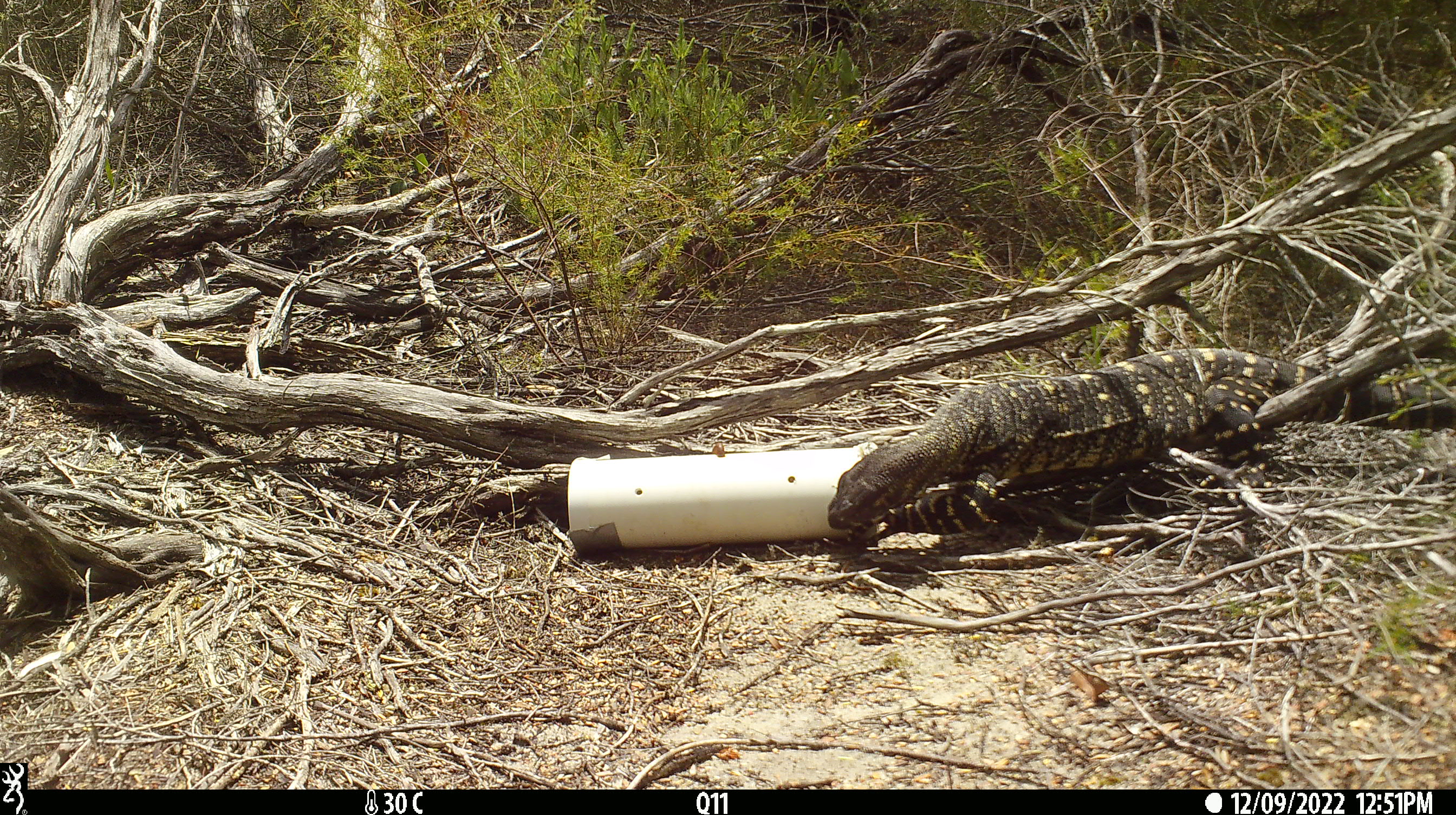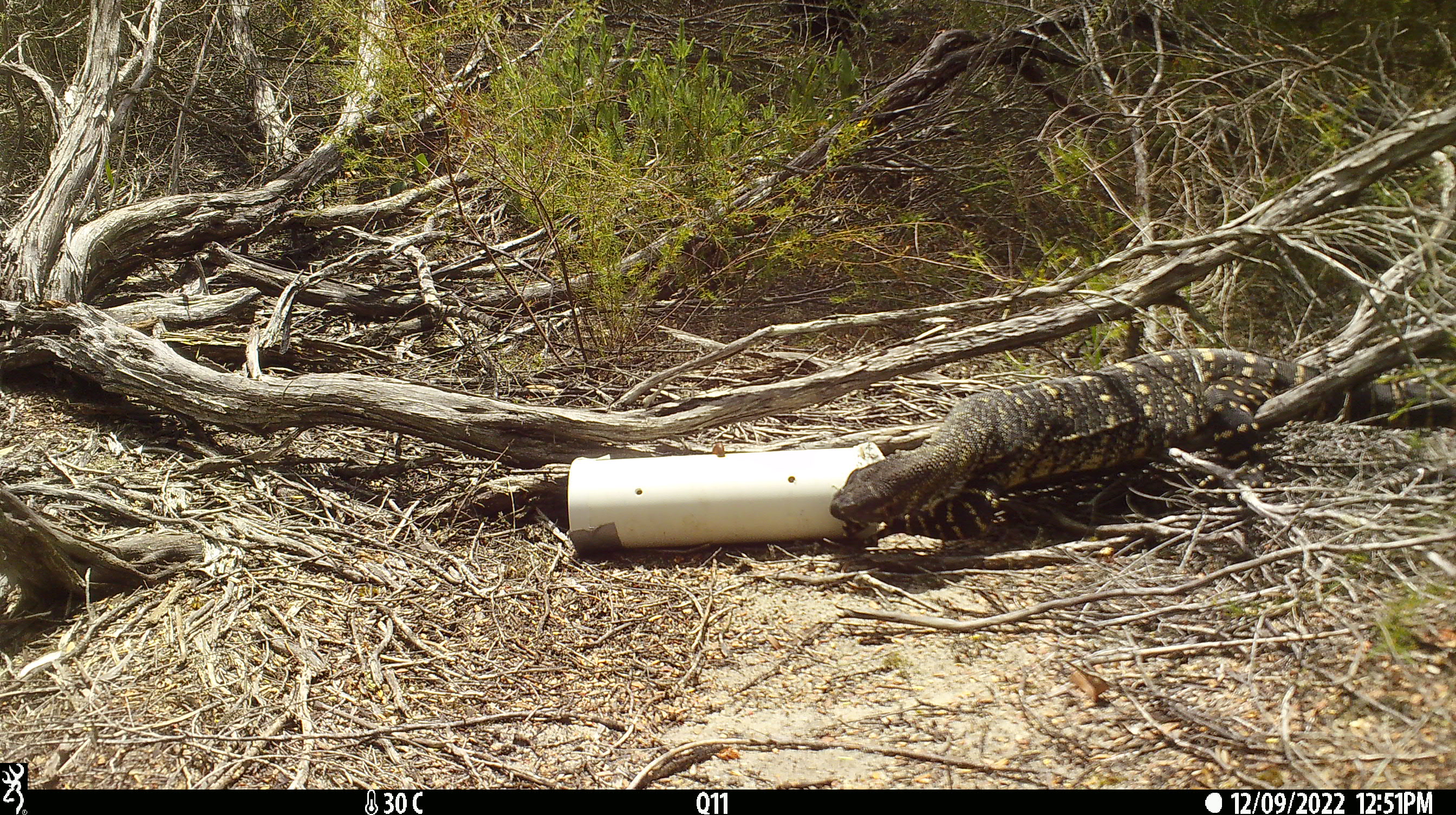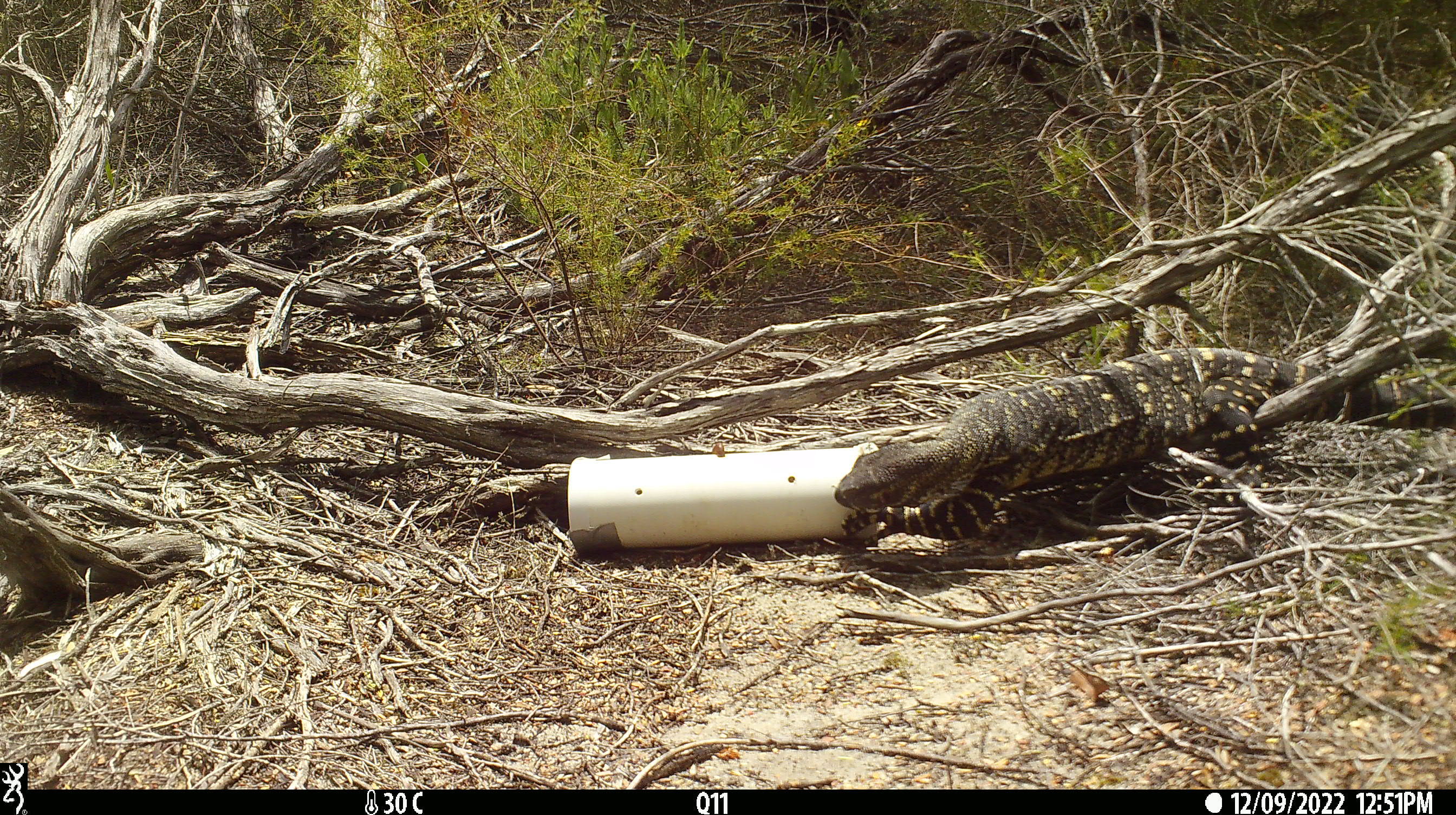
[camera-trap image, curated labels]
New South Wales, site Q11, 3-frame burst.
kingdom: Animalia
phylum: Chordata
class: Reptilia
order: Squamata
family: Varanidae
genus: Varanus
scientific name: Varanus varius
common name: lace monitor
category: goanna